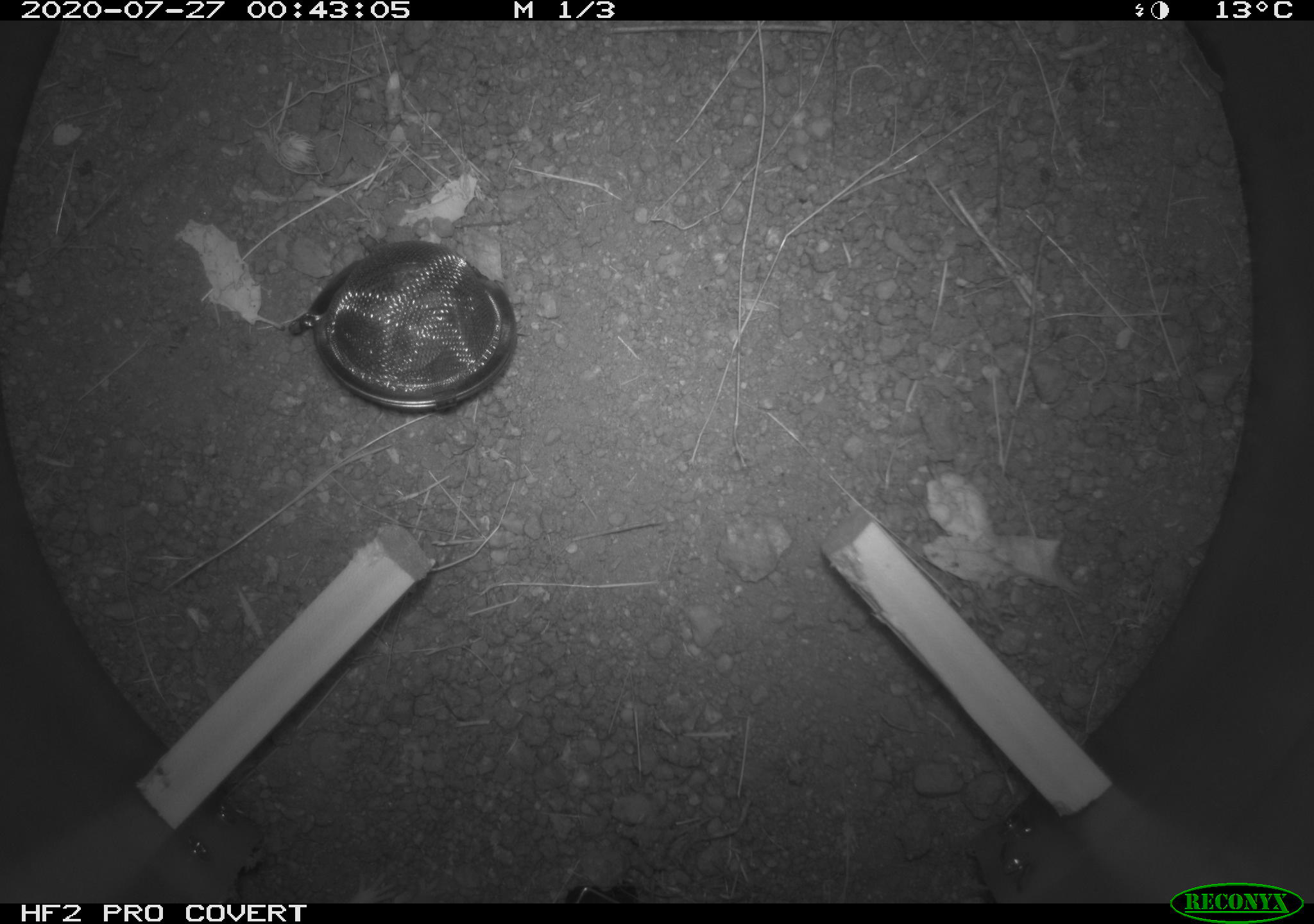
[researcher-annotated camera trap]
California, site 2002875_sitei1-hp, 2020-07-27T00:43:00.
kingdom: Animalia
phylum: Chordata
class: Mammalia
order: Rodentia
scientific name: Rodentia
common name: rodent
Rodent (Rodentia).